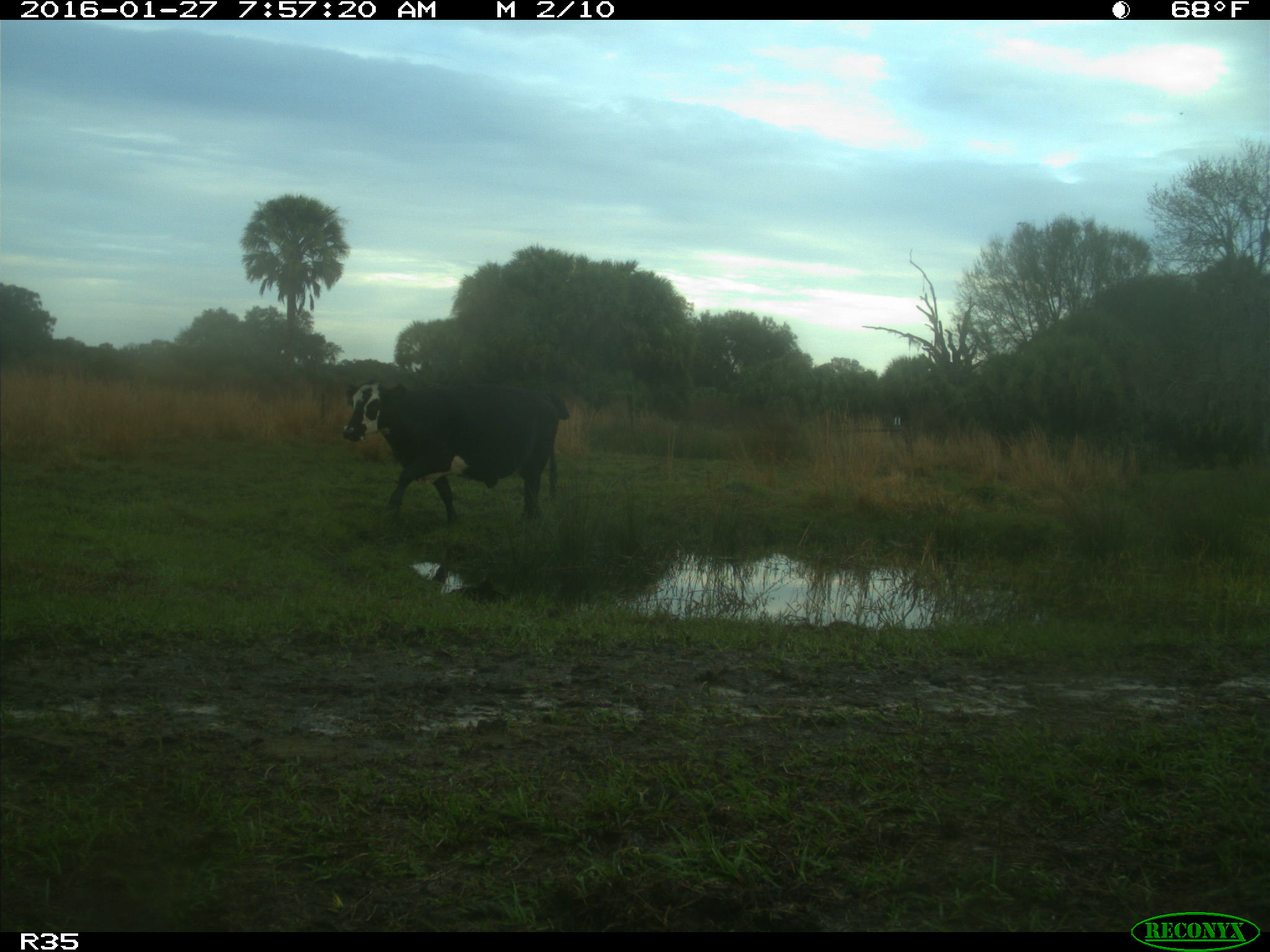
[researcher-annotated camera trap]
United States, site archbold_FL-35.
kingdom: Animalia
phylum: Chordata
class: Mammalia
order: Artiodactyla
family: Bovidae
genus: Bos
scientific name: Bos taurus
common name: domestic cow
Bos taurus (domestic cow).